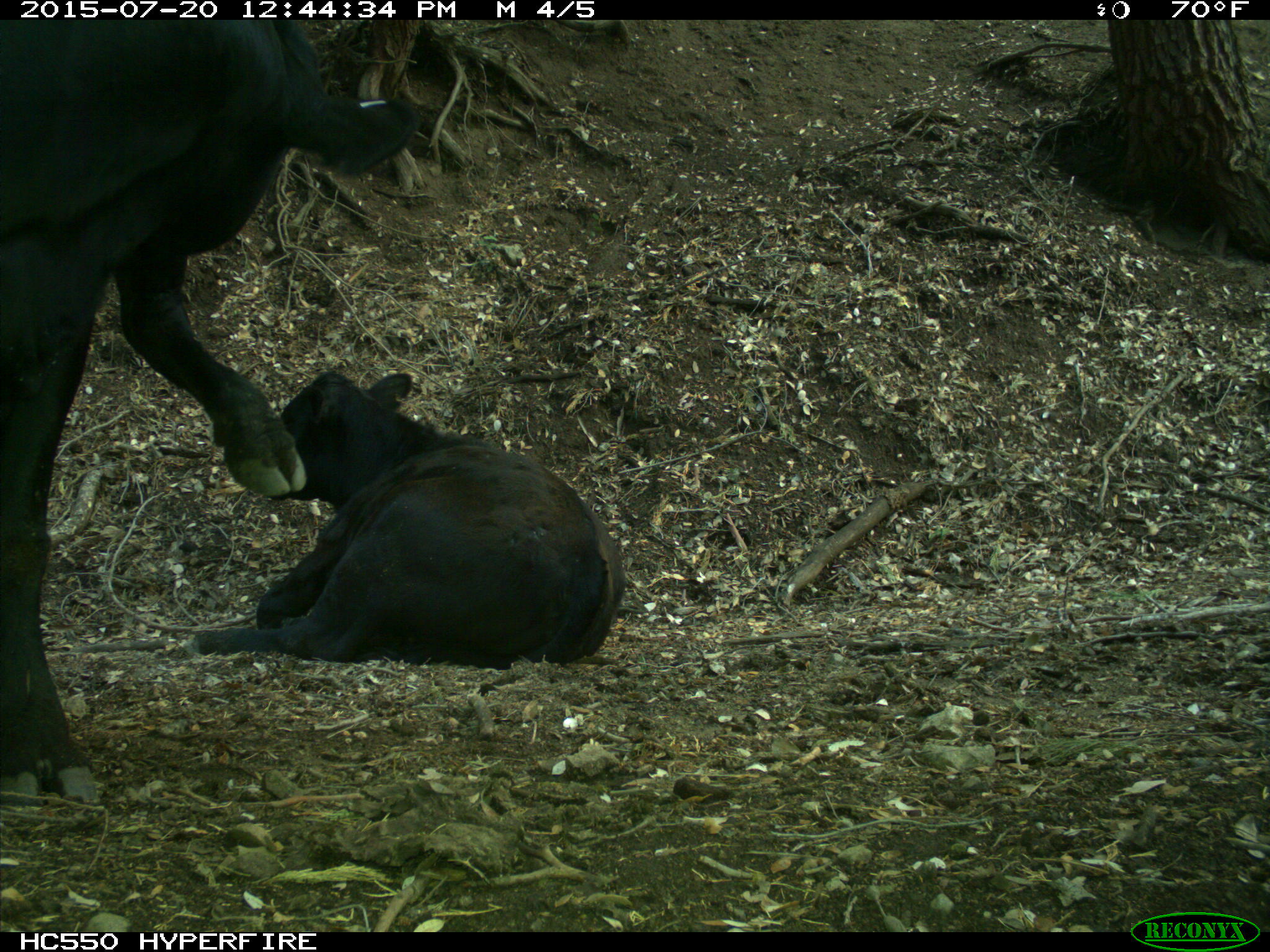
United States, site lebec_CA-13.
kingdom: Animalia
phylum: Chordata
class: Mammalia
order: Artiodactyla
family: Bovidae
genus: Bos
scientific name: Bos taurus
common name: domestic cow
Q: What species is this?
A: Bos taurus (domestic cow).